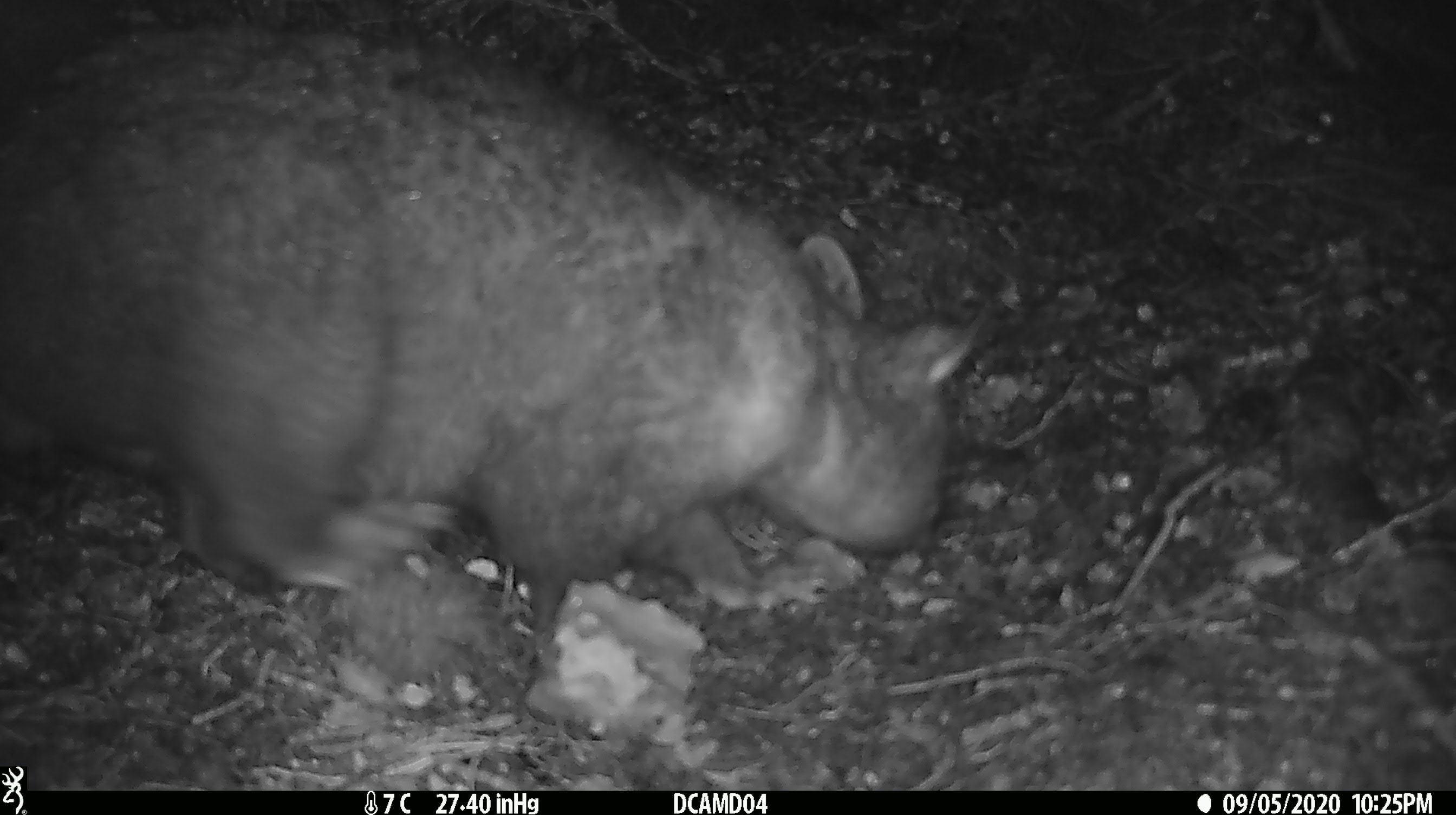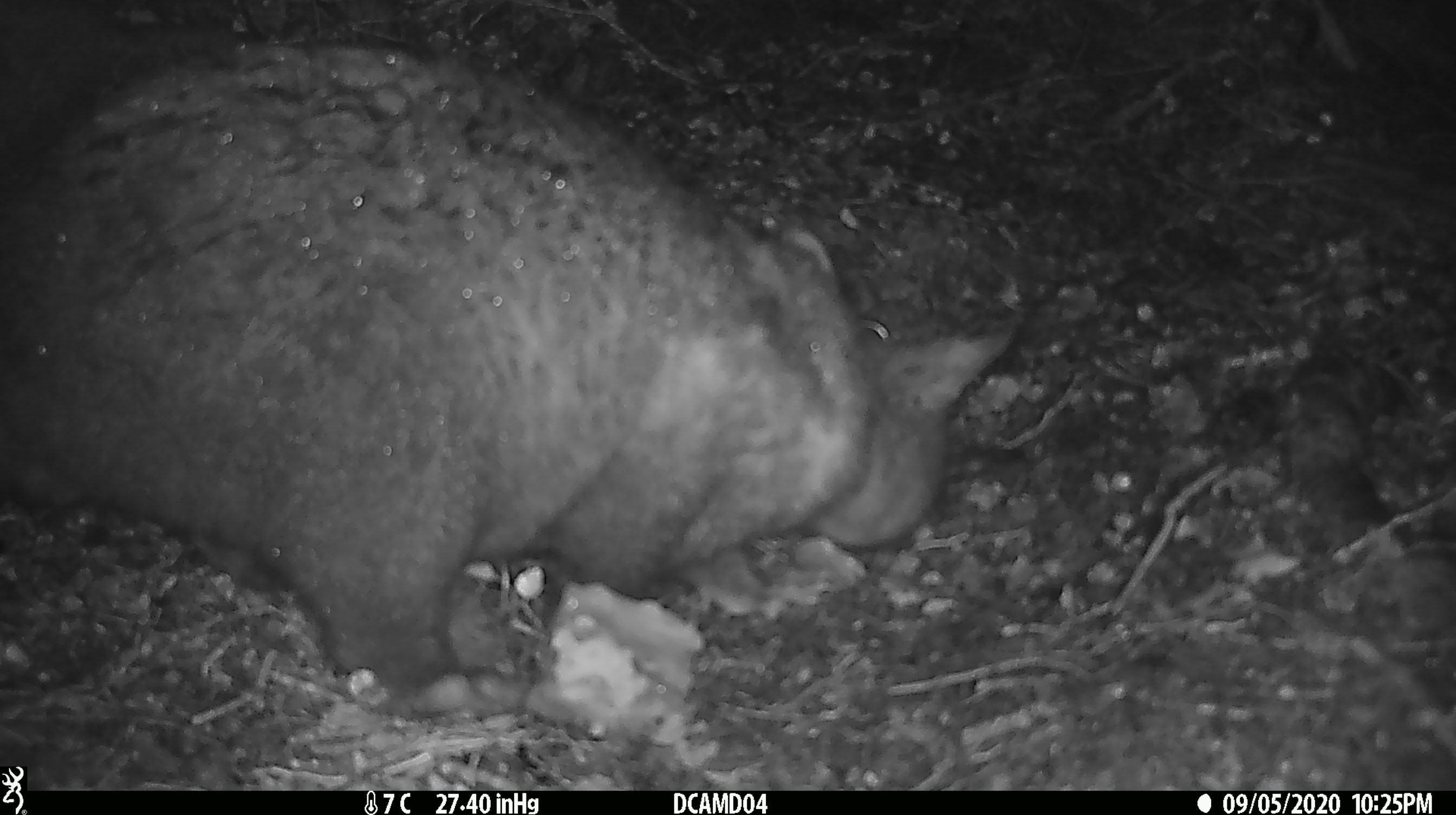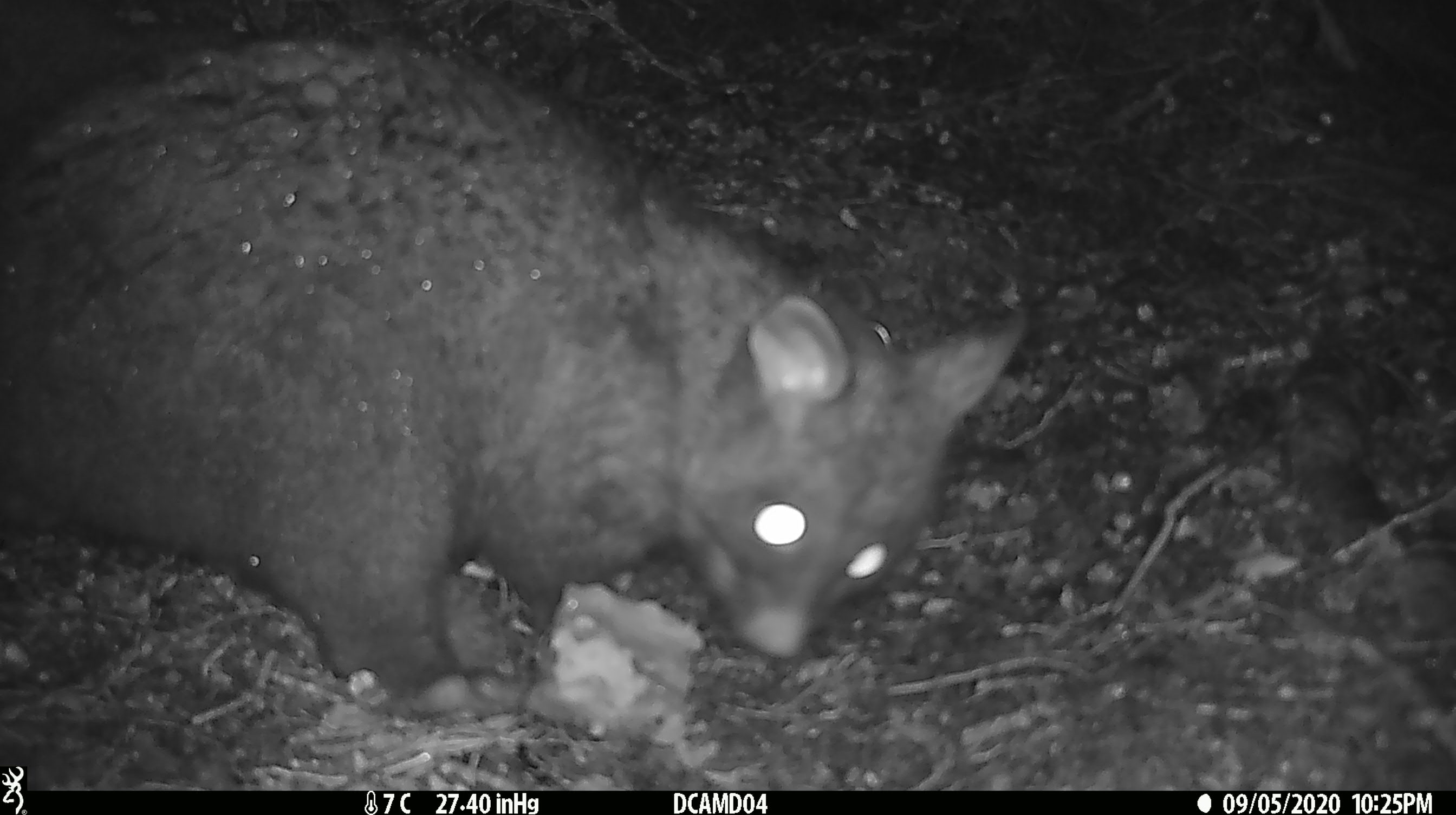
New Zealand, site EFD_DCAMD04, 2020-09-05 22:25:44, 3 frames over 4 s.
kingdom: Animalia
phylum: Chordata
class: Mammalia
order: Diprotodontia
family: Phalangeridae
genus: Trichosurus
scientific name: Trichosurus vulpecula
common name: common brushtail possum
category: possum